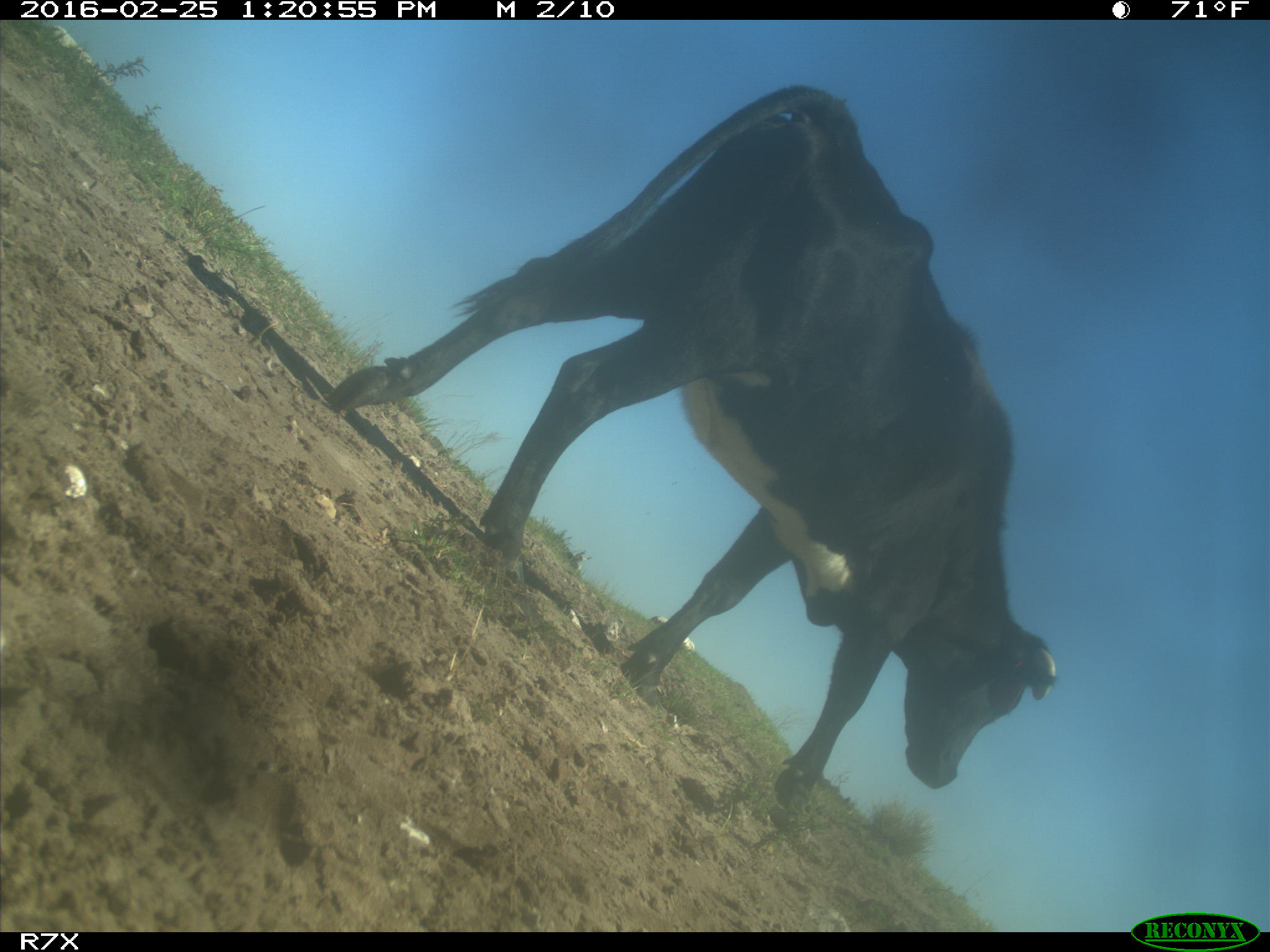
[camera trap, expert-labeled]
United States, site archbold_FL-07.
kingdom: Animalia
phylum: Chordata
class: Mammalia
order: Artiodactyla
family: Bovidae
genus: Bos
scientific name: Bos taurus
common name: domestic cow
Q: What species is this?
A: Bos taurus (domestic cow).